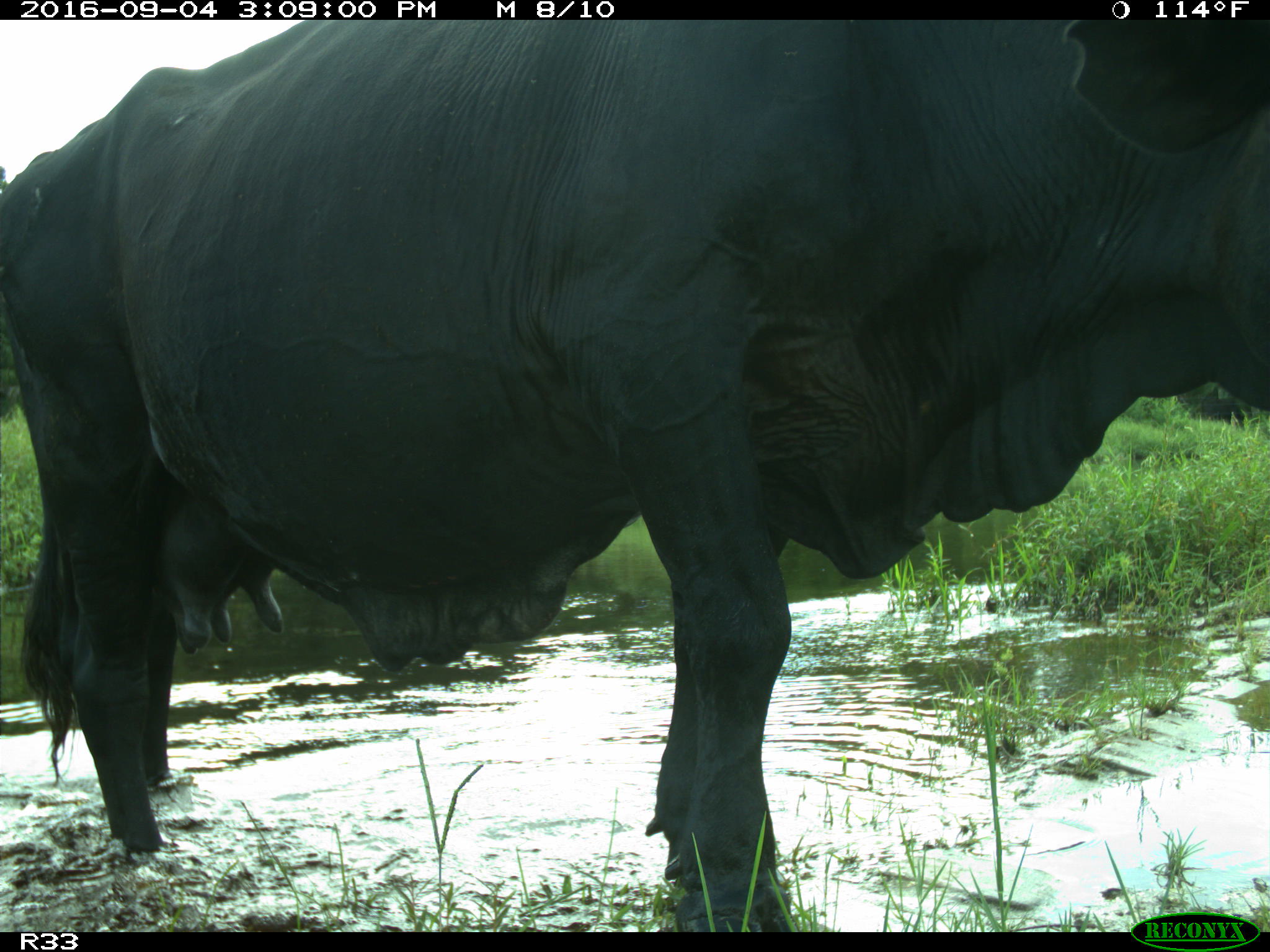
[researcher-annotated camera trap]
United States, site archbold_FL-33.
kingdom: Animalia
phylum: Chordata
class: Mammalia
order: Artiodactyla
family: Bovidae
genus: Bos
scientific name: Bos taurus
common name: domestic cow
Bos taurus (domestic cow).